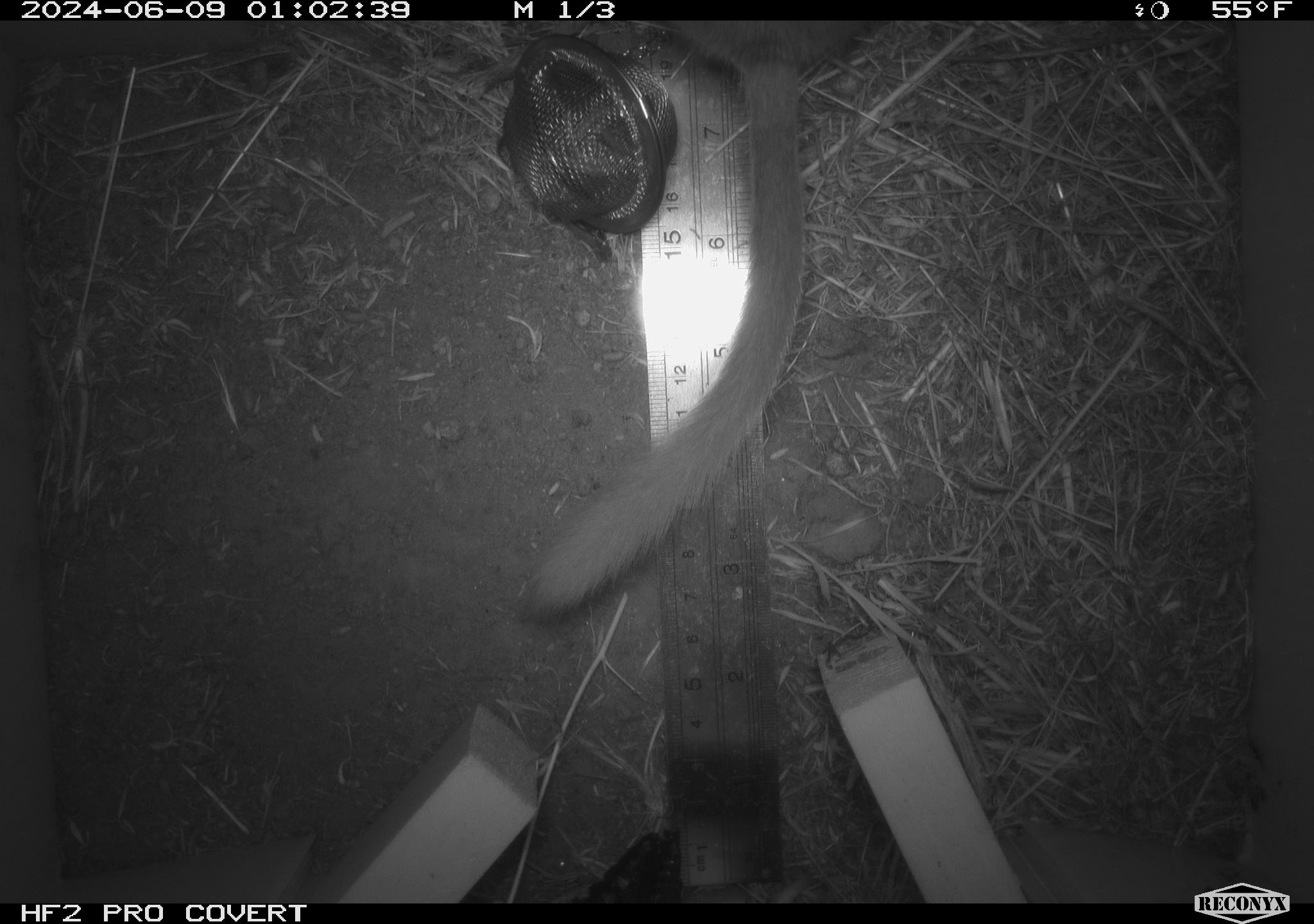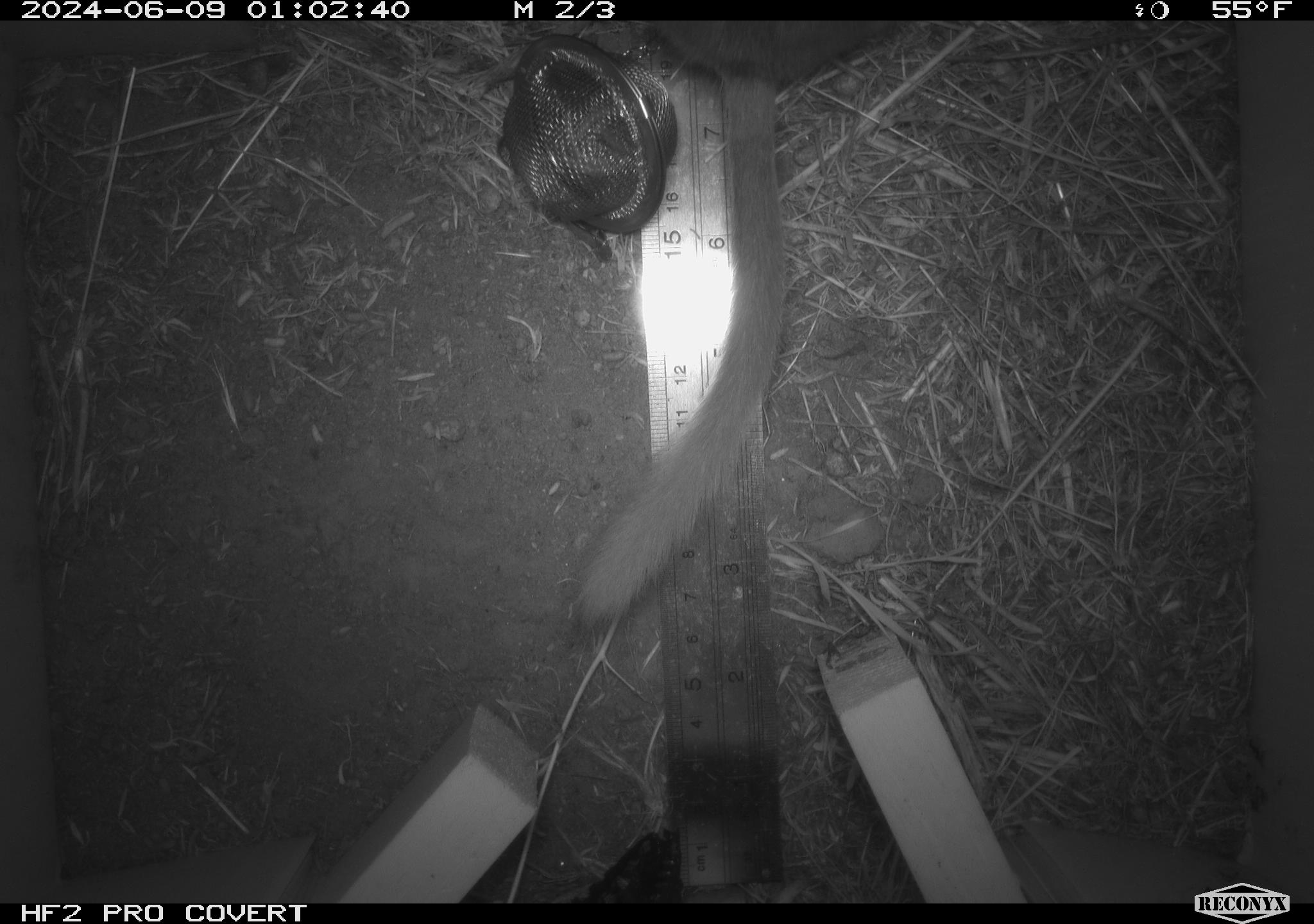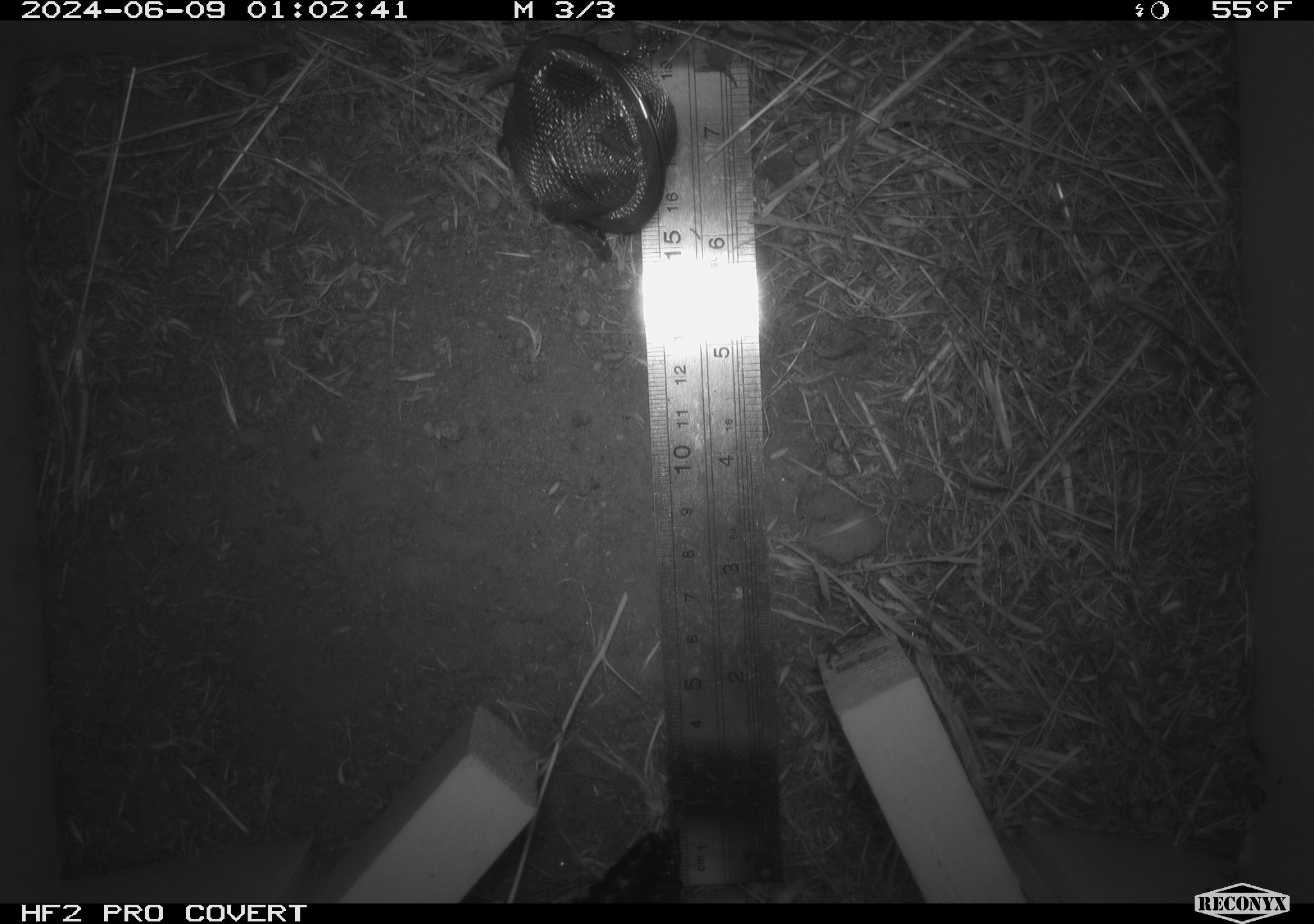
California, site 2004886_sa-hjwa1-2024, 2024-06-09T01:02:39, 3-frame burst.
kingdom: Animalia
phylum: Chordata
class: Mammalia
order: Rodentia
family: Cricetidae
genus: Neotoma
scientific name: Neotoma cinerea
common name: bushy-tailed woodrat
Bushy-tailed woodrat (Neotoma cinerea).